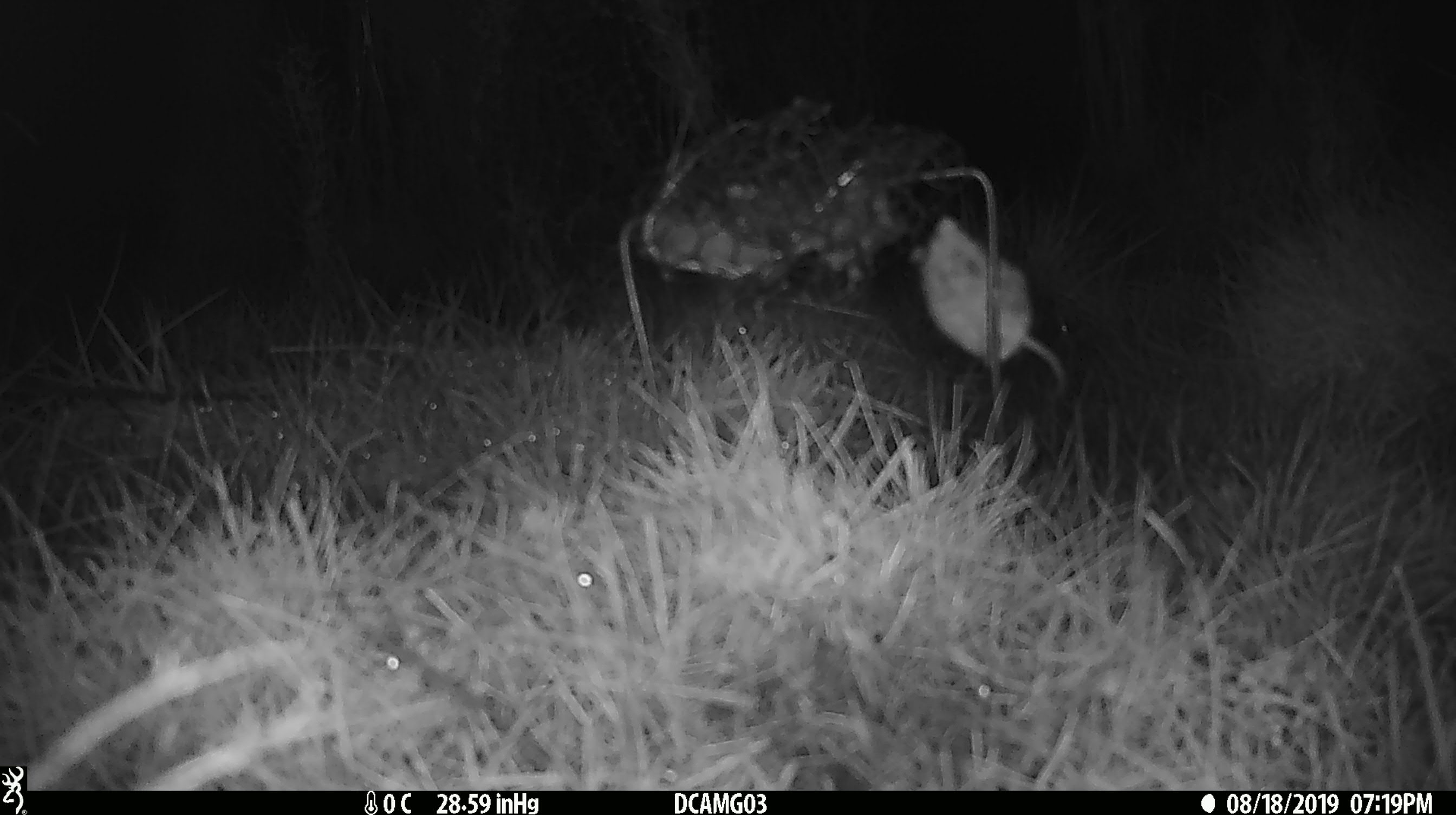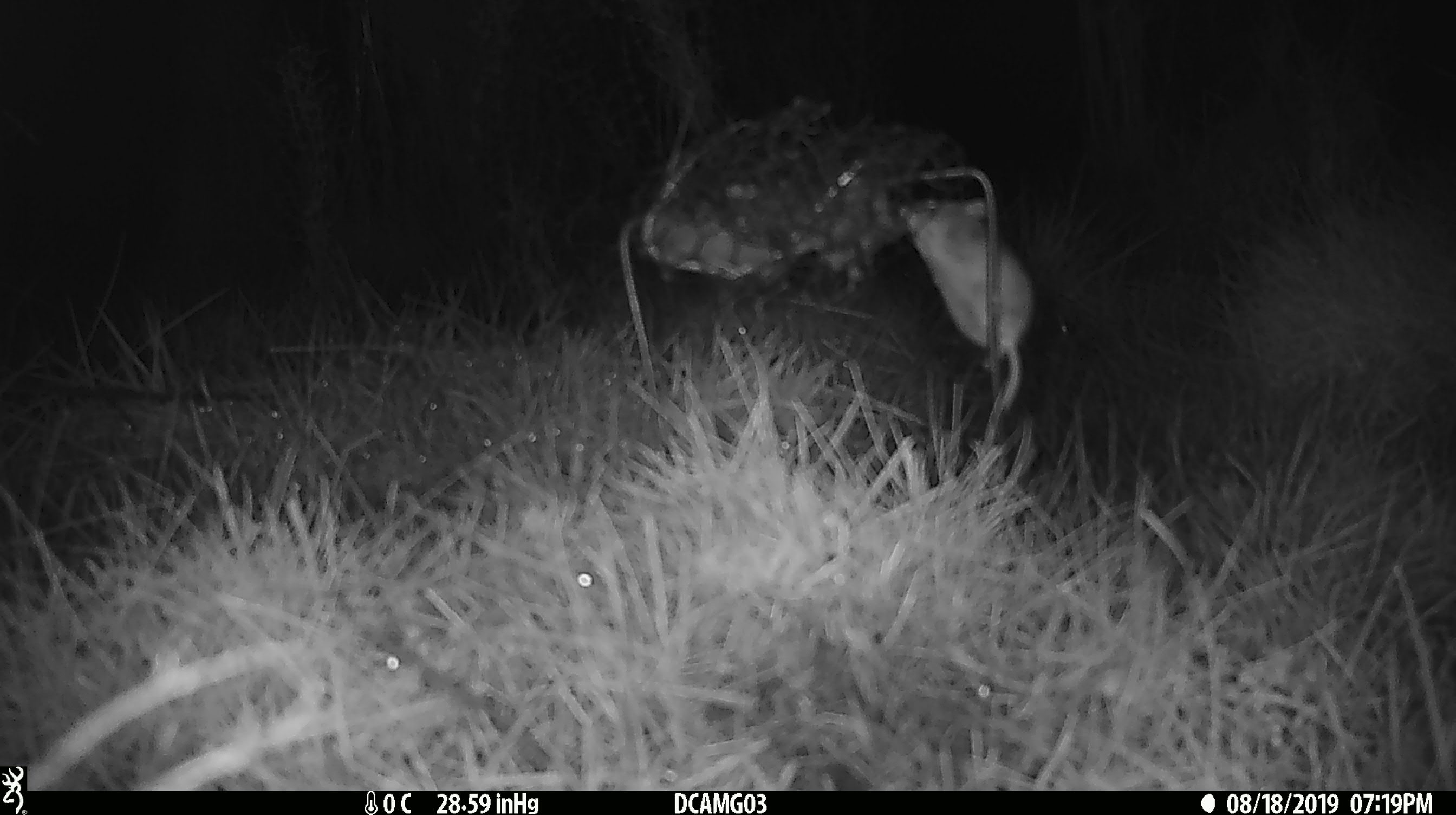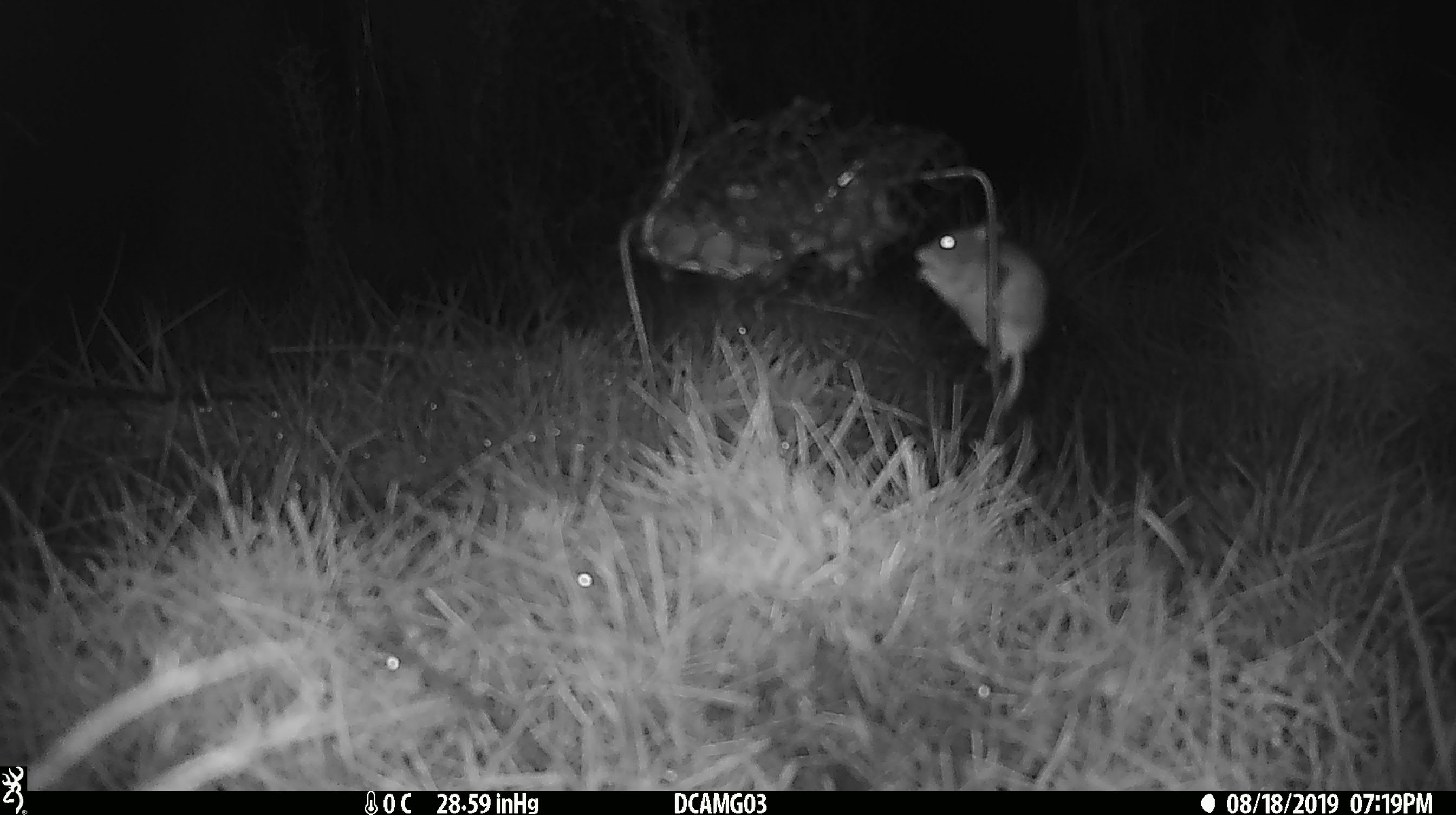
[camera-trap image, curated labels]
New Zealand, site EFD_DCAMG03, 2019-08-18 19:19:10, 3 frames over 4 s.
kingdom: Animalia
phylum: Chordata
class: Mammalia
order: Rodentia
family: Muridae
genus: Mus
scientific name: Mus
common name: mouse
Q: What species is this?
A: Mouse (Mus).